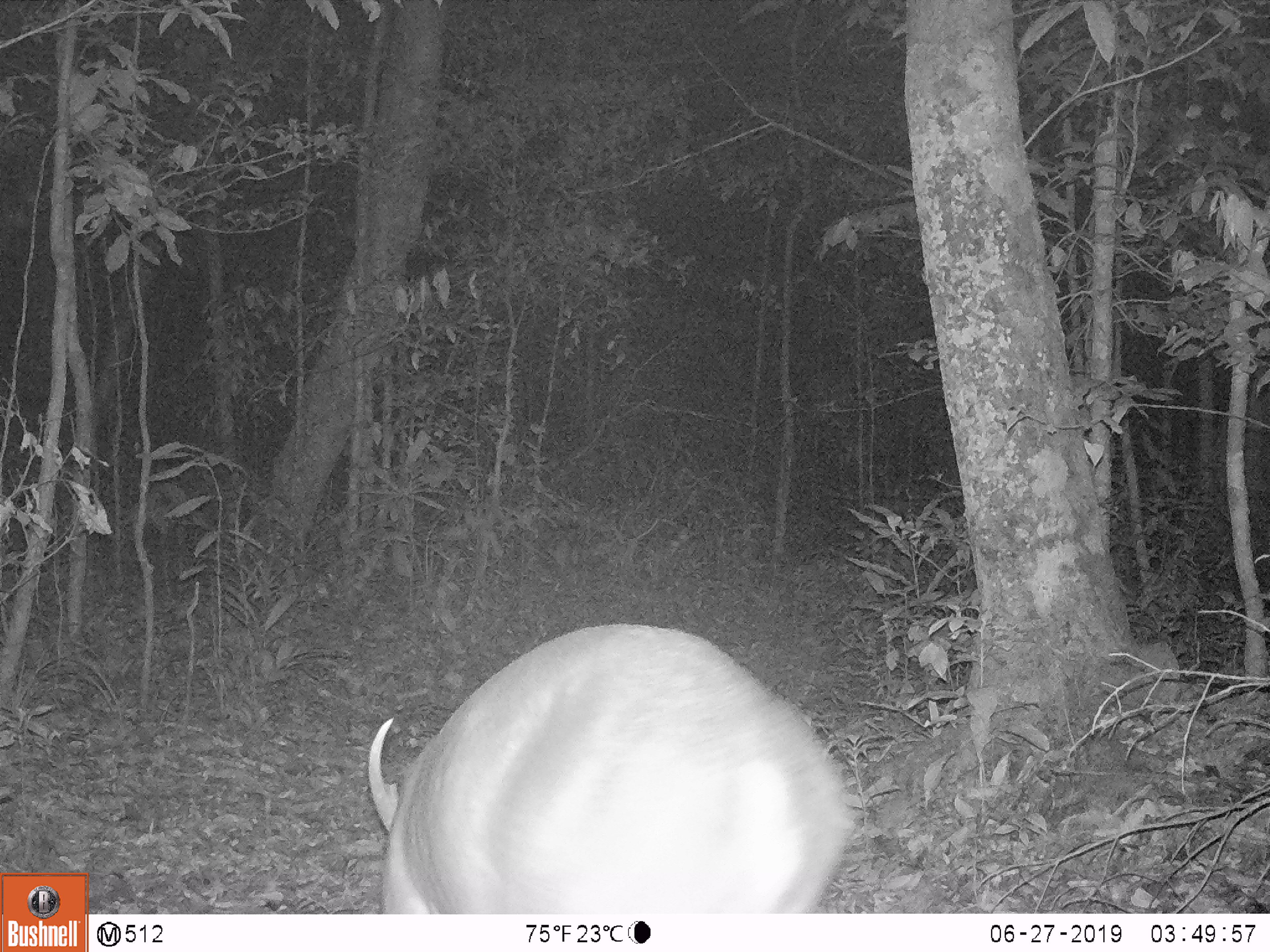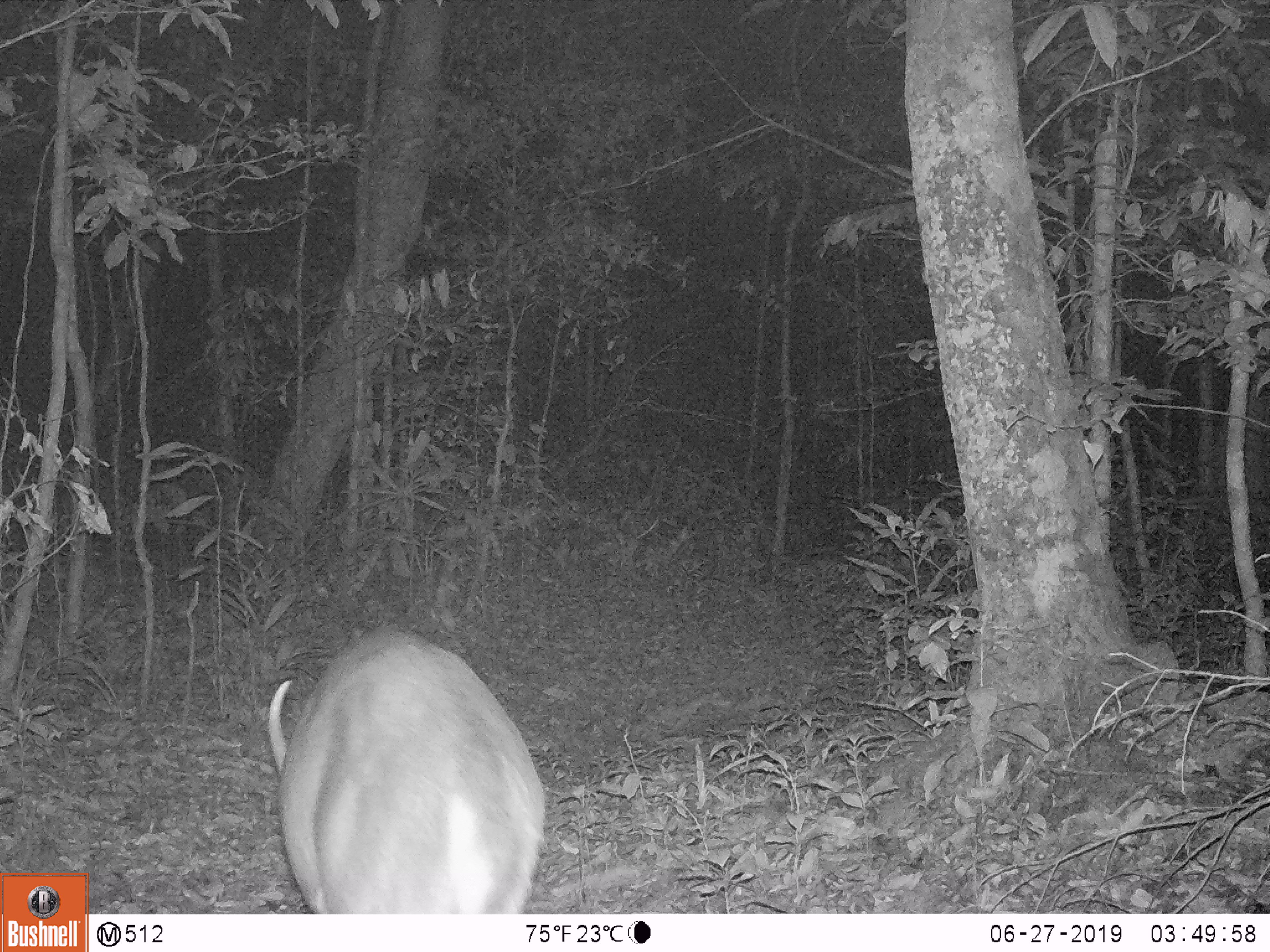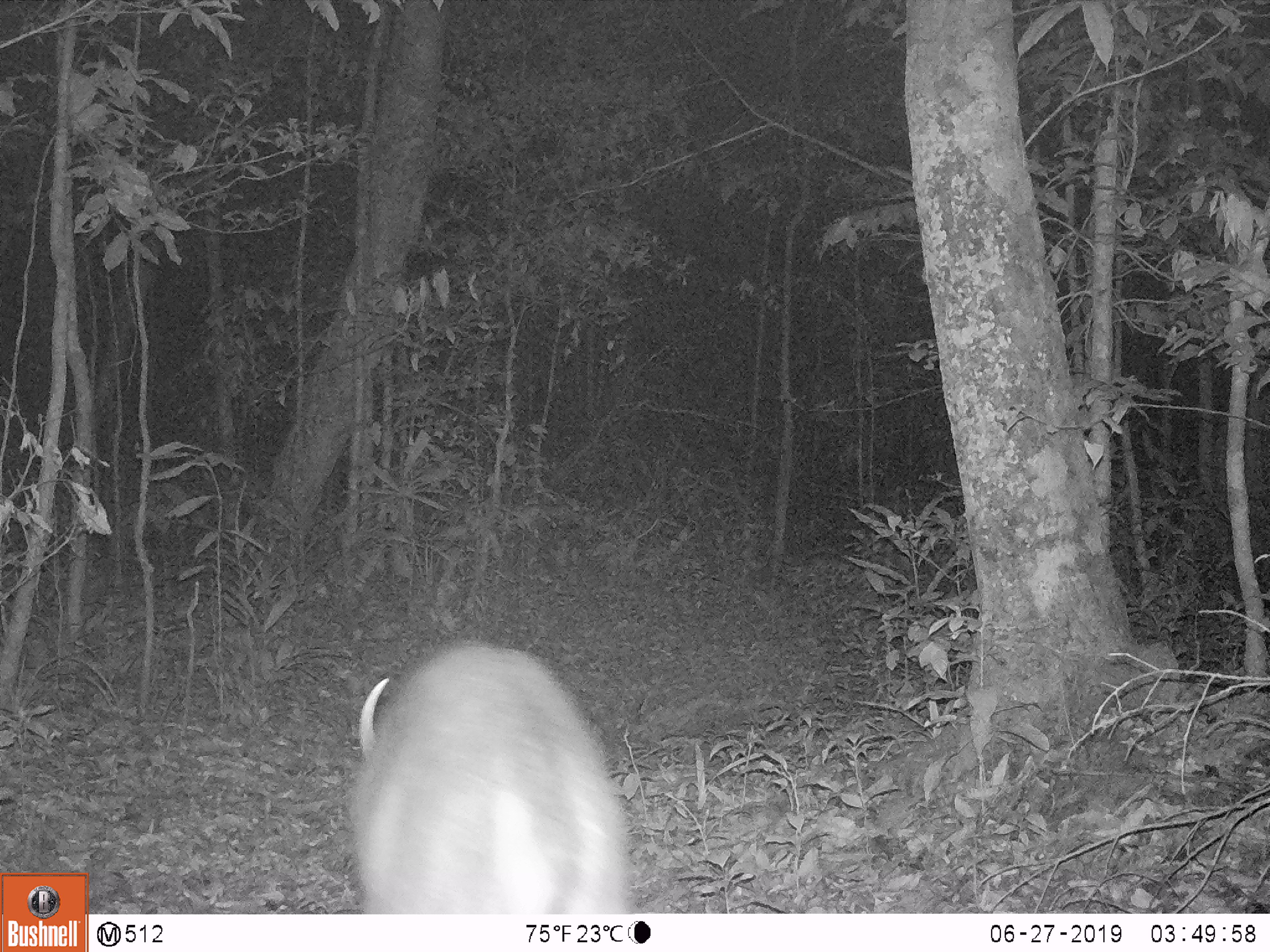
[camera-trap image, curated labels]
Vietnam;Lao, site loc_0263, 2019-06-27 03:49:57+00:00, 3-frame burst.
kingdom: Animalia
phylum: Chordata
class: Mammalia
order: Artiodactyla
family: Cervidae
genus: Muntiacus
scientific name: Muntiacus vuquangensis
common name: large-antlered muntjac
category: large antlered muntjac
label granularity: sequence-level